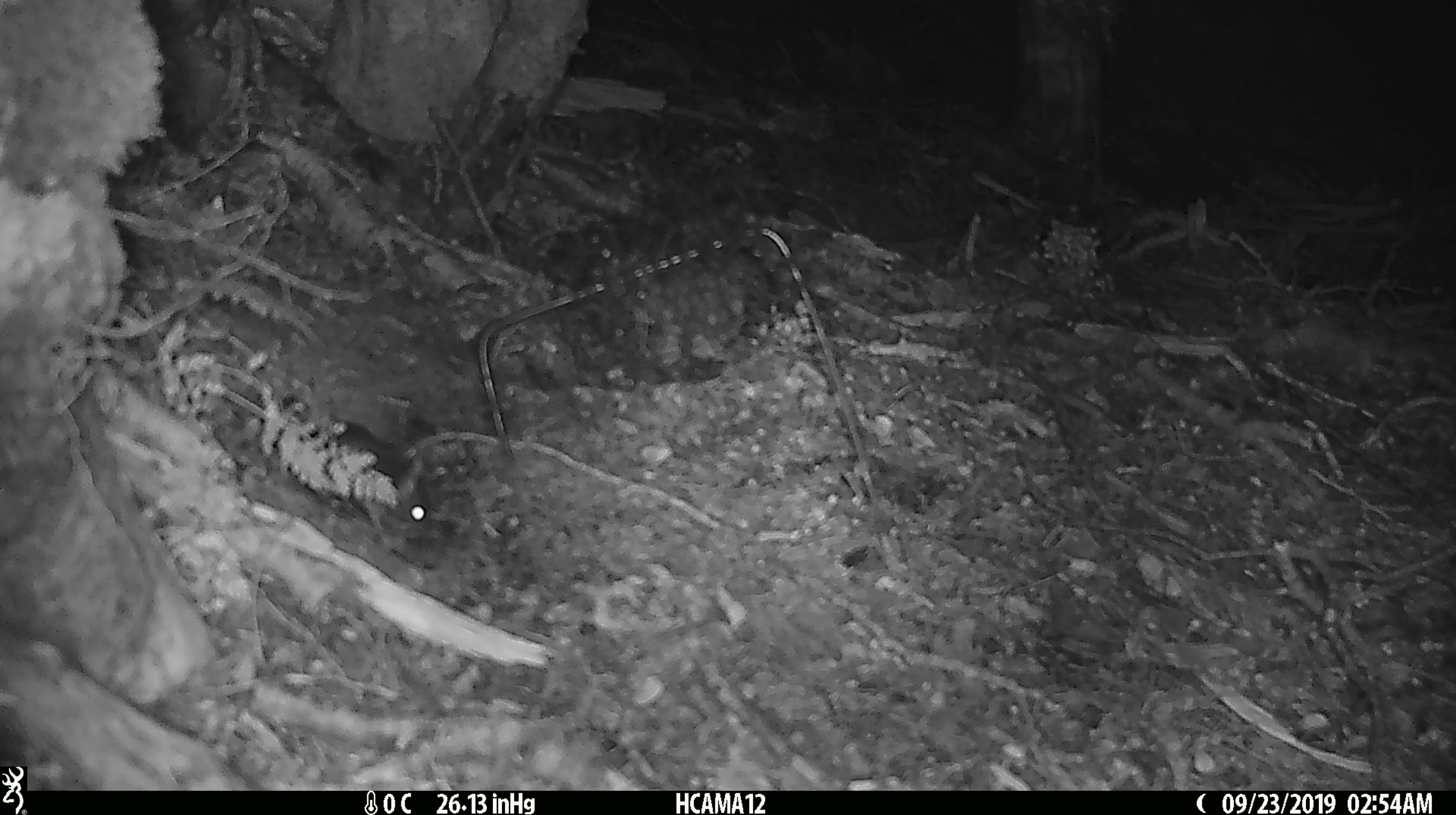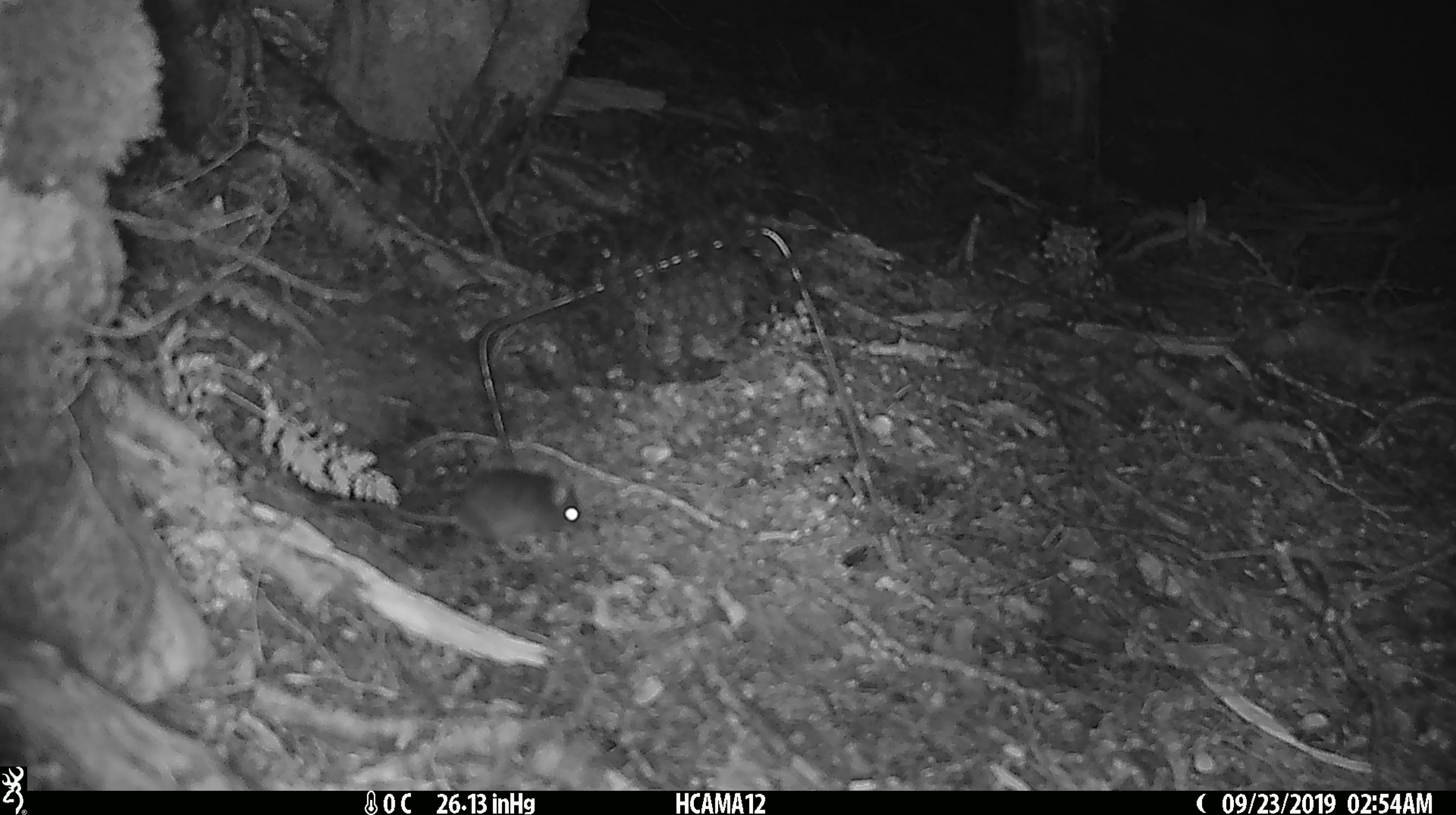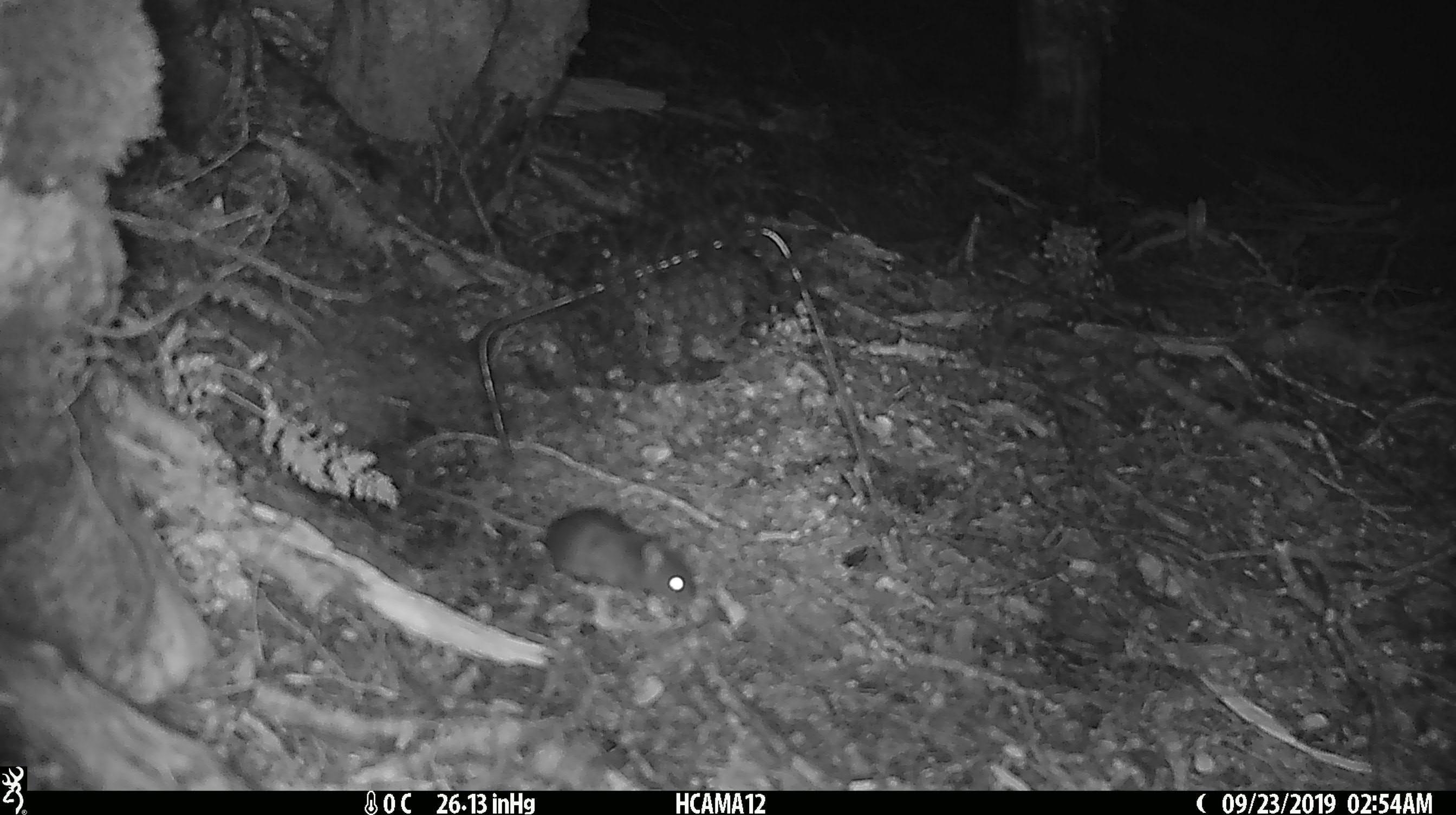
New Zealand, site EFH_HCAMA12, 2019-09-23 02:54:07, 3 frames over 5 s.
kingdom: Animalia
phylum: Chordata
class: Mammalia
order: Rodentia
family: Muridae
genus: Mus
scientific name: Mus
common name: mouse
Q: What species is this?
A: Mouse (Mus).